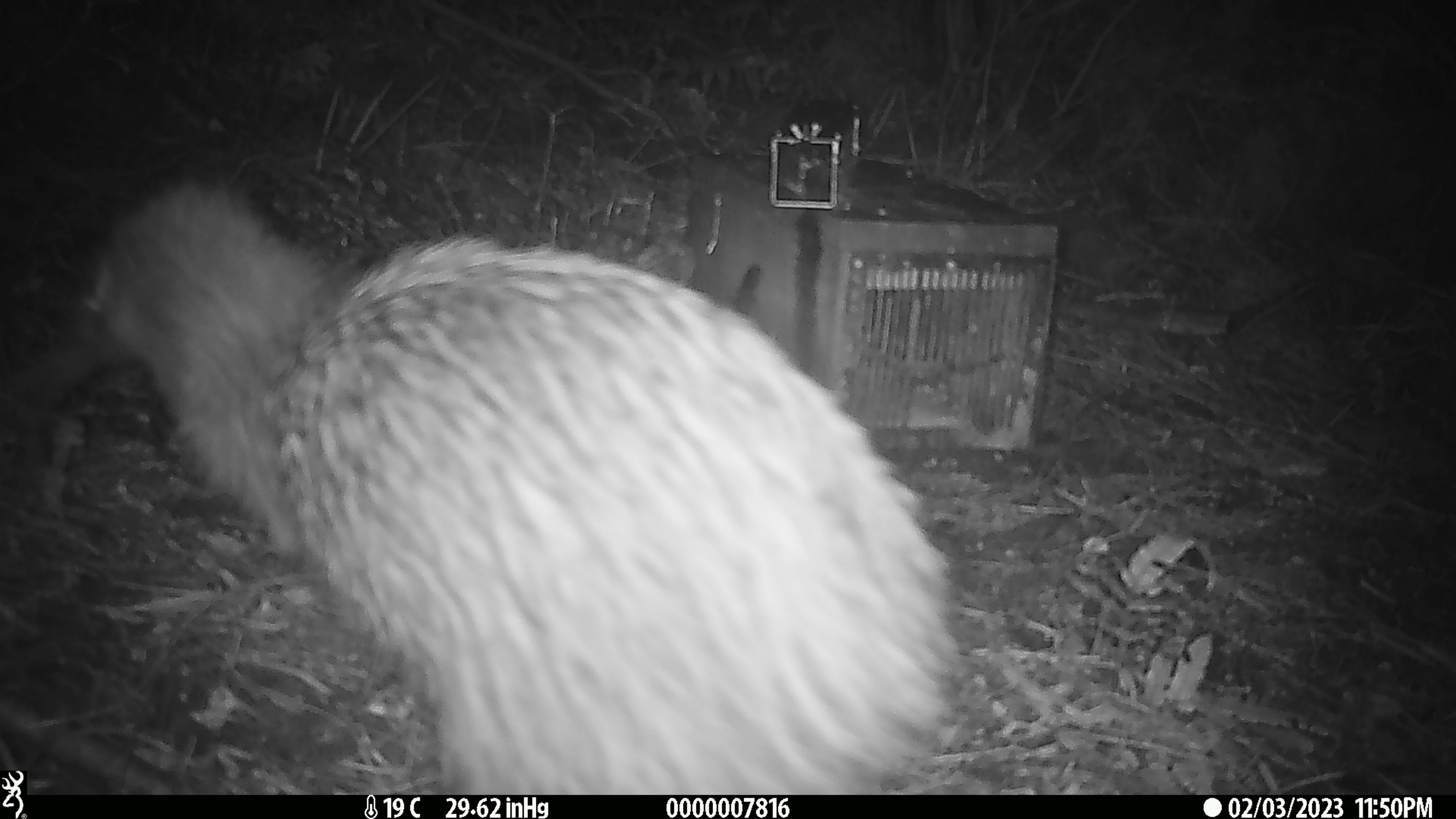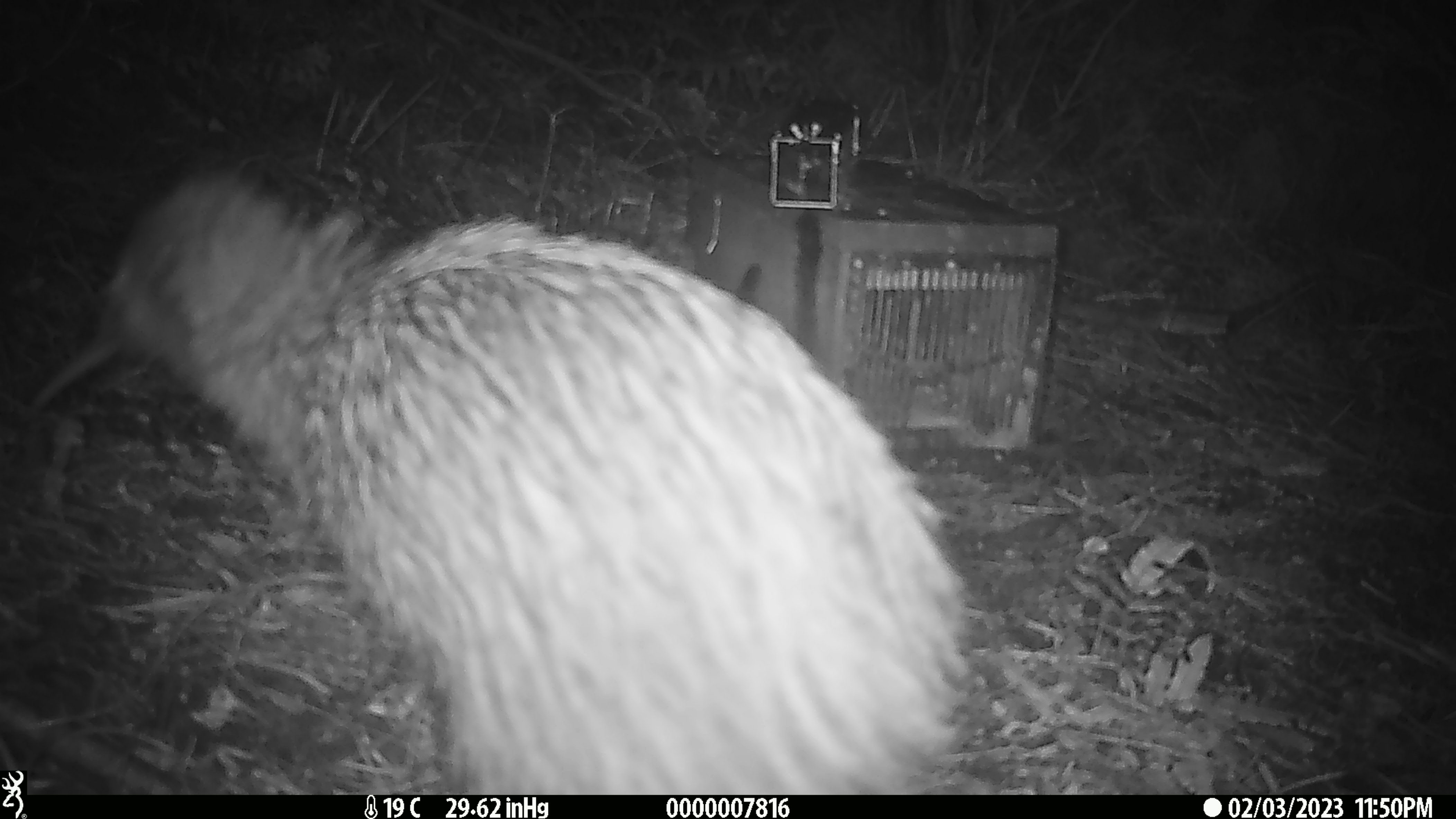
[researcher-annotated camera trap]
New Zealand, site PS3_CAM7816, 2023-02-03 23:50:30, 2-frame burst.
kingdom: Animalia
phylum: Chordata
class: Aves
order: Apterygiformes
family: Apterygidae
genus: Apteryx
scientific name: Apteryx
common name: kiwi